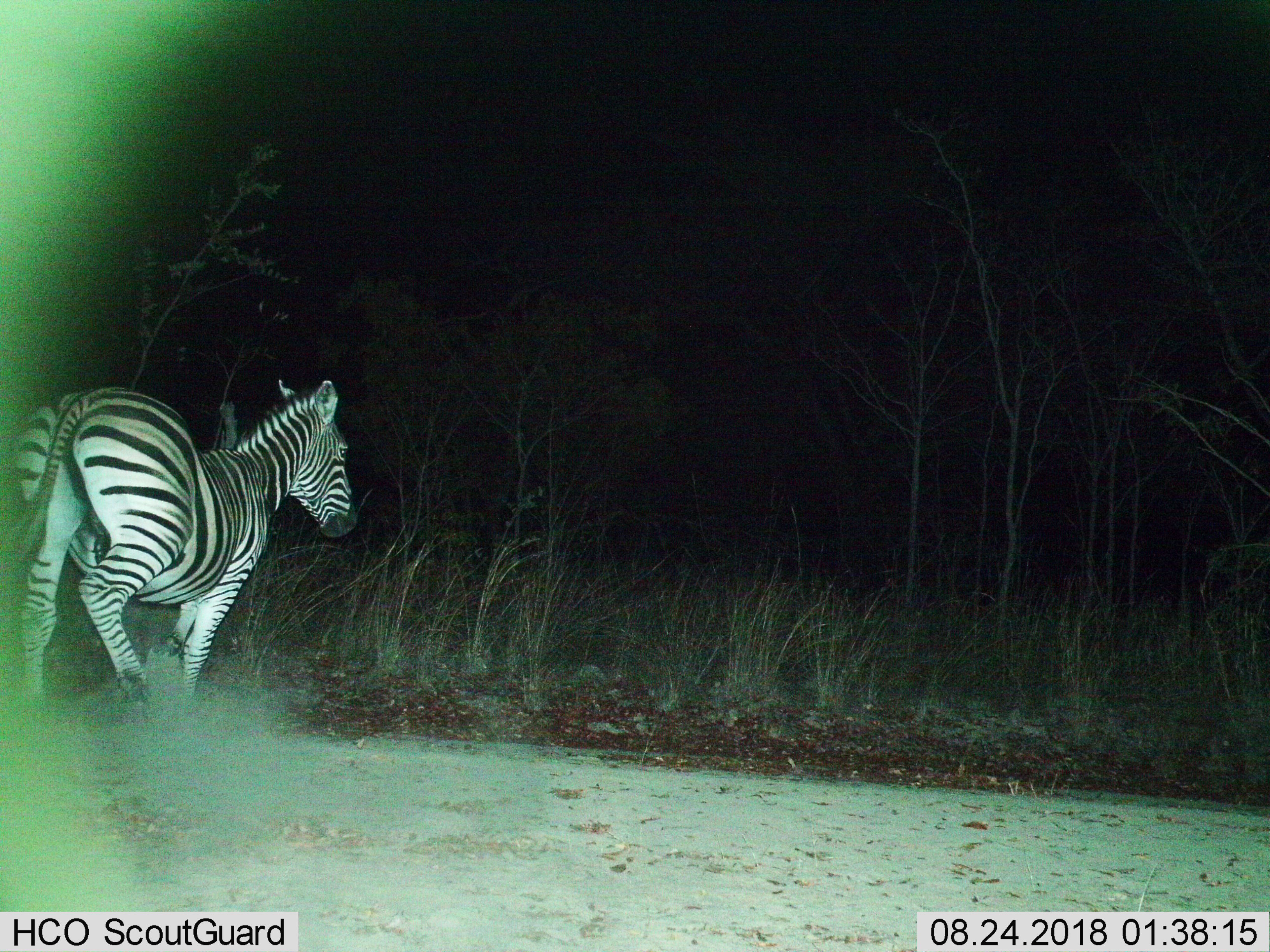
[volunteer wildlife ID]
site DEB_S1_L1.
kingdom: Animalia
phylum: Chordata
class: Mammalia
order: Perissodactyla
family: Equidae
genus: Equus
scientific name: Equus quagga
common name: plains zebra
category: zebraplains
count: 1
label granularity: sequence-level